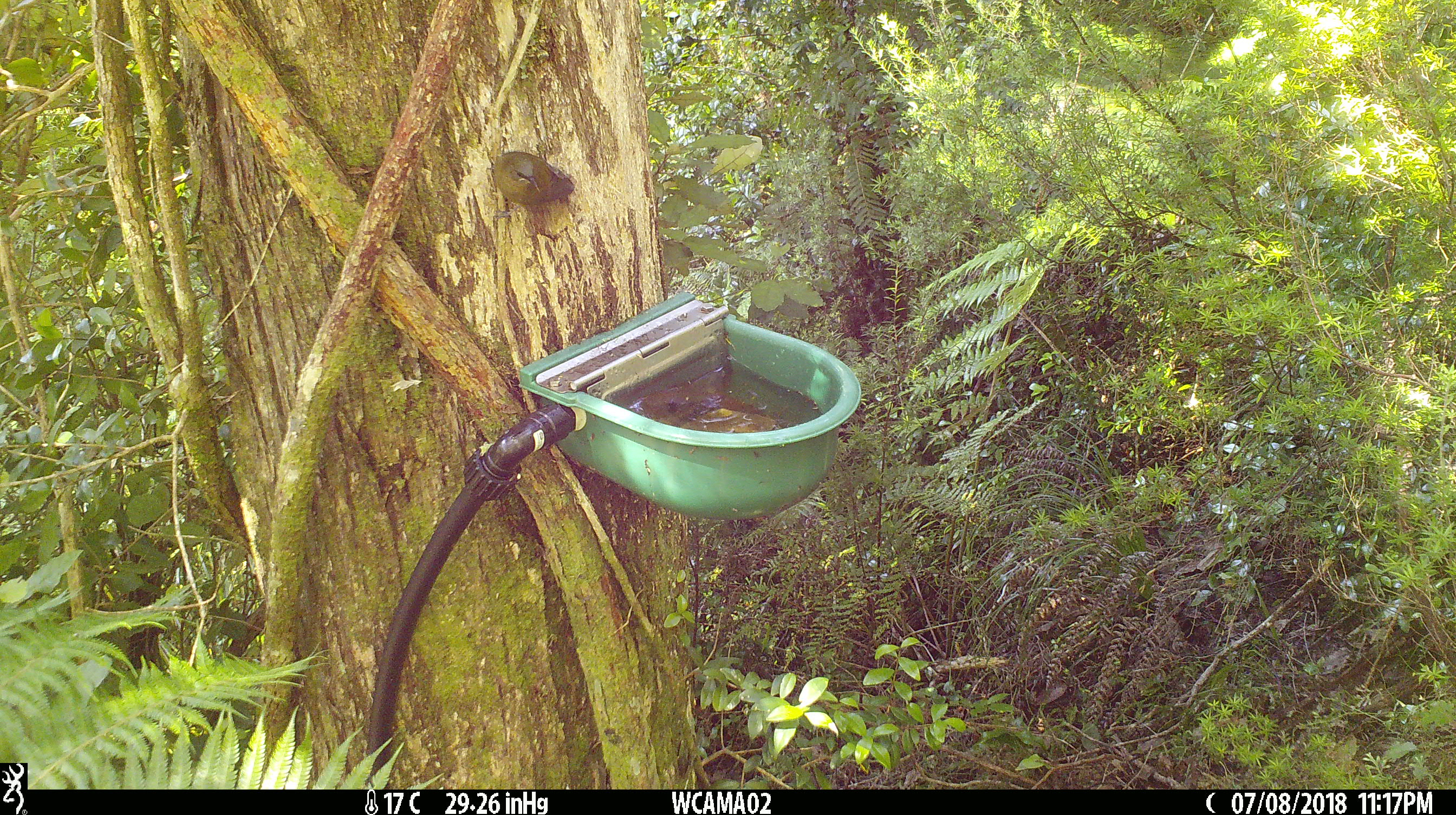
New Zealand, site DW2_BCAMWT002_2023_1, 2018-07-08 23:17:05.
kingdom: Animalia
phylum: Chordata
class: Aves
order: Passeriformes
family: Meliphagidae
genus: Anthornis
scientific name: Anthornis melanura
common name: new zealand bellbird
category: bellbird